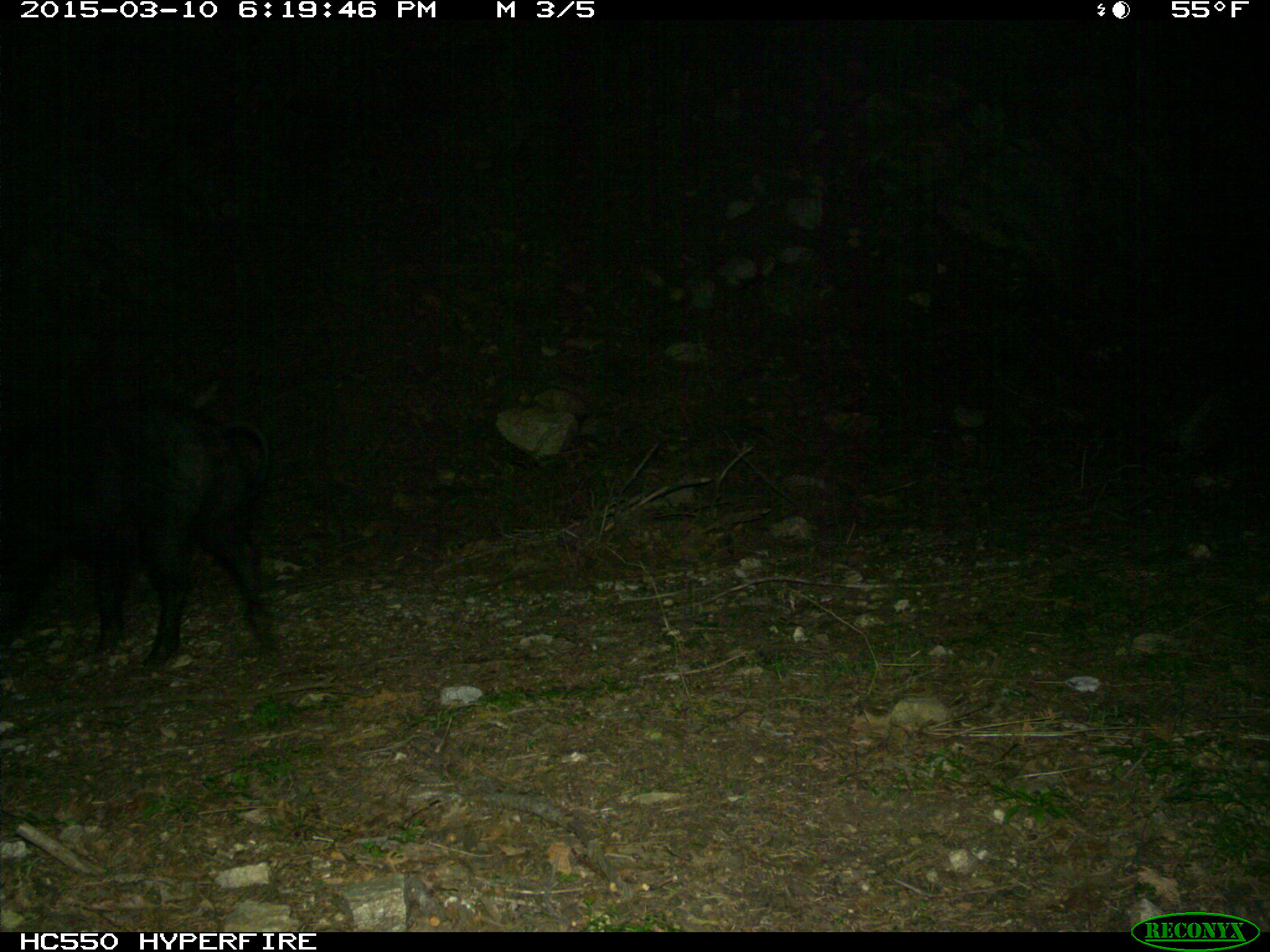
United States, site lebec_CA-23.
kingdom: Animalia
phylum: Chordata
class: Mammalia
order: Artiodactyla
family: Suidae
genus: Sus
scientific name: Sus scrofa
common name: wild boar